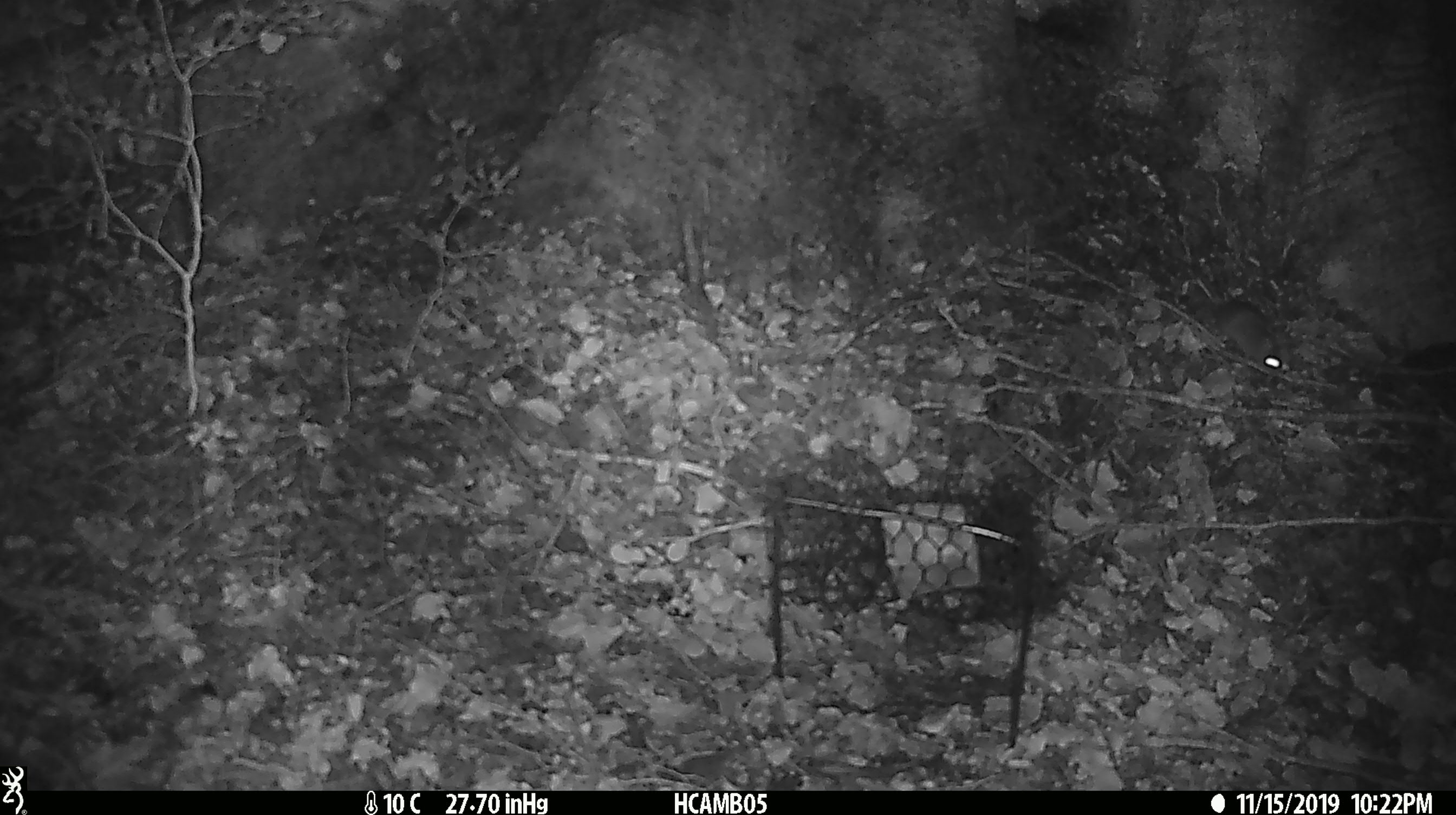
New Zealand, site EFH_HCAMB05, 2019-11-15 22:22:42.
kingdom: Animalia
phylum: Chordata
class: Mammalia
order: Rodentia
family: Muridae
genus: Mus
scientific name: Mus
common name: mouse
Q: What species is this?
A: Mouse (Mus).